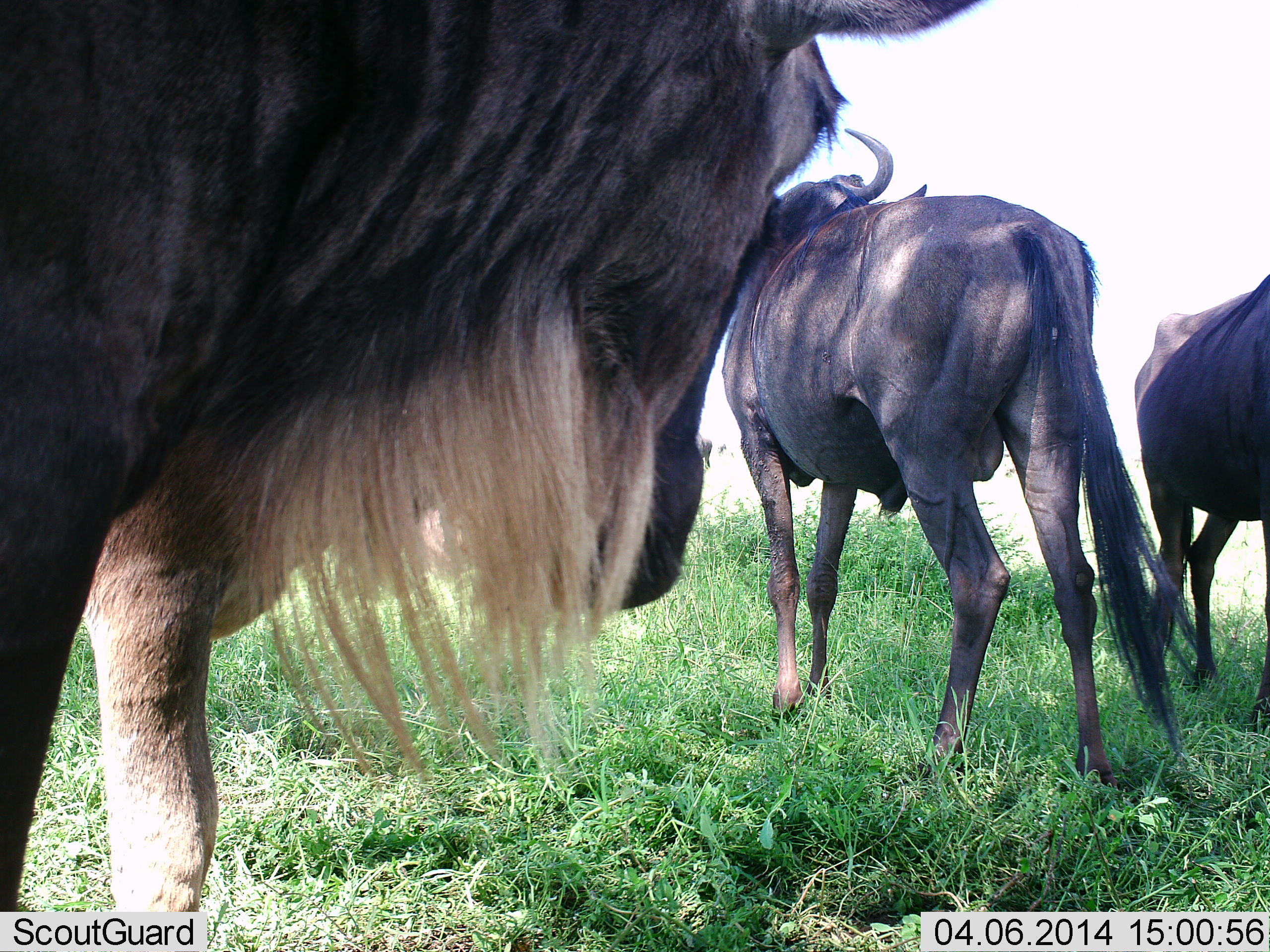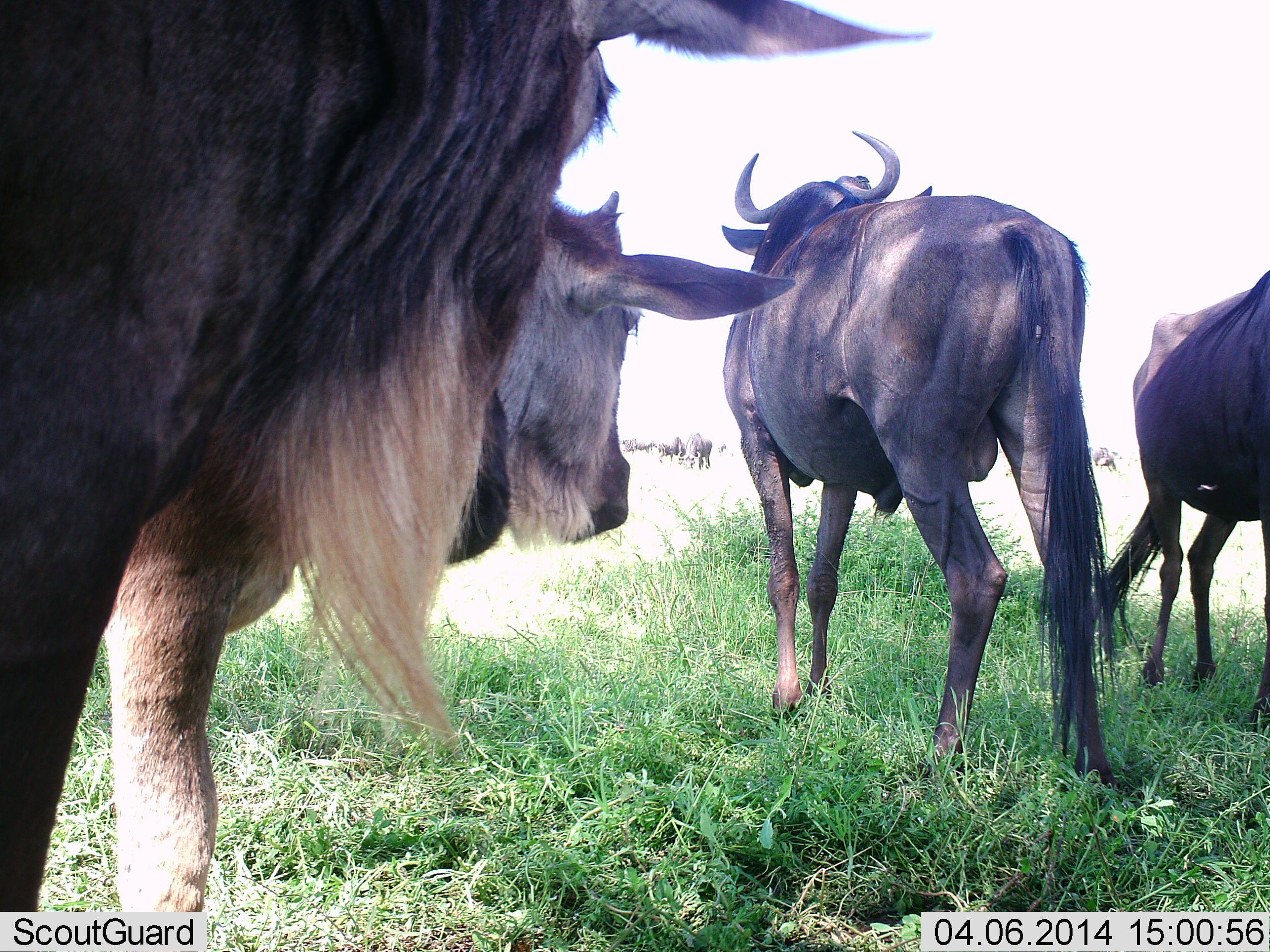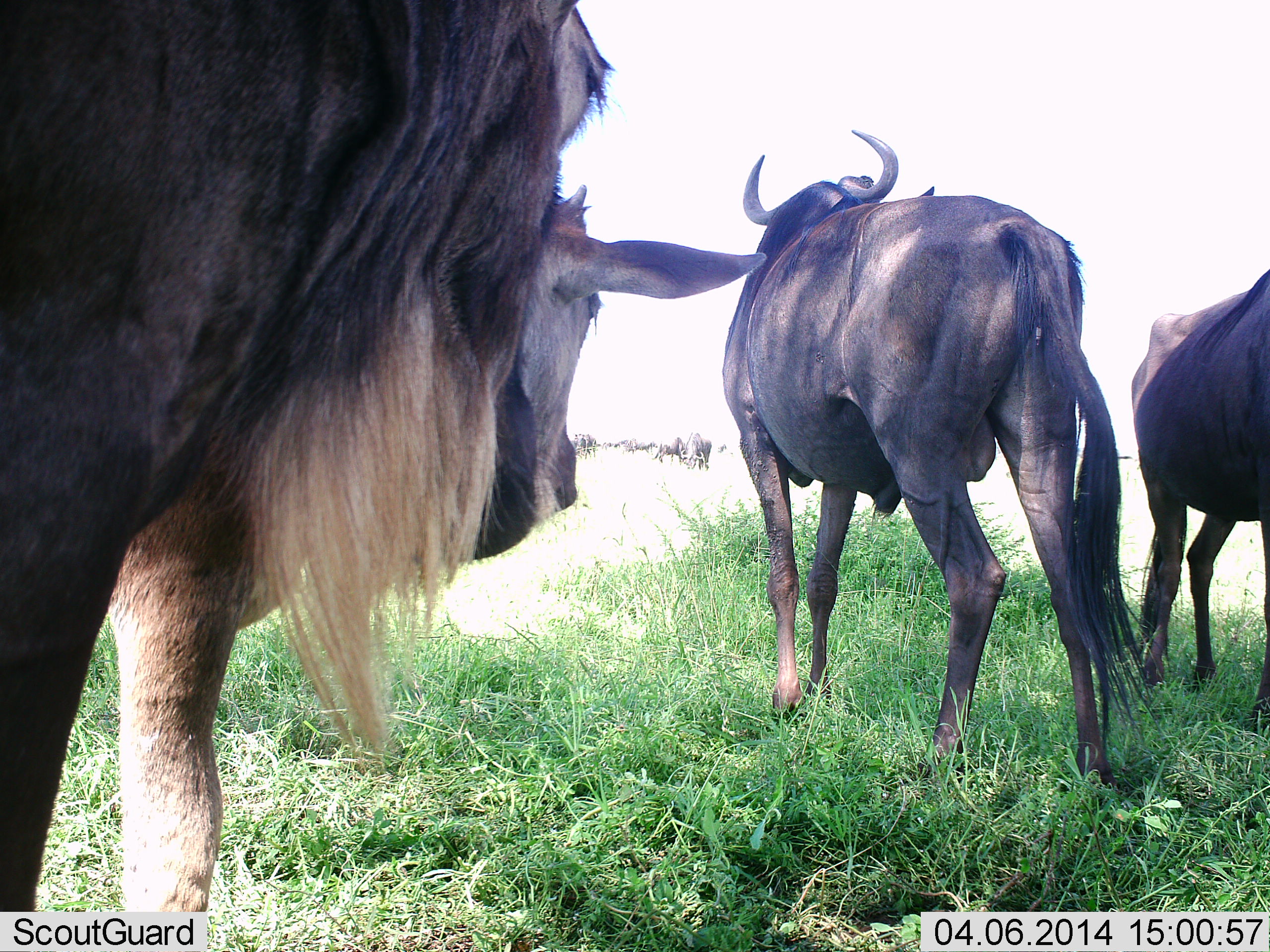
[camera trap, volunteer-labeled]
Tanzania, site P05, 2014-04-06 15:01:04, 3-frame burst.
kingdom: Animalia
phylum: Chordata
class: Mammalia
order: Artiodactyla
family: Bovidae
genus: Connochaetes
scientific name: Connochaetes taurinus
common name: blue wildebeest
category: wildebeest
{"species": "wildebeest (blue wildebeest) (Connochaetes taurinus)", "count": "10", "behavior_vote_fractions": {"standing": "90%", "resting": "10%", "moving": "0%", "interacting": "10%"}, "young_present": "20%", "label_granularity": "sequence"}